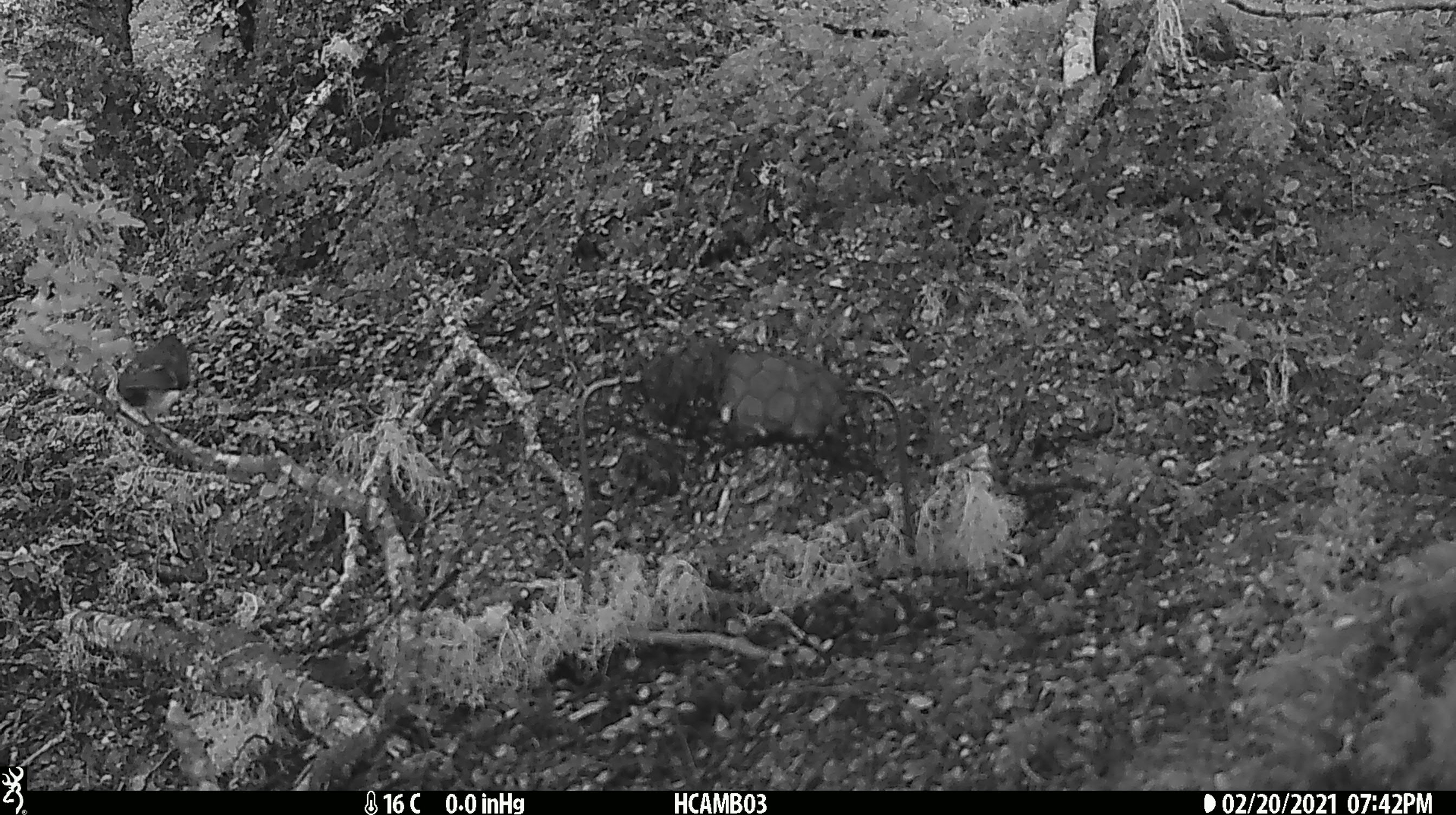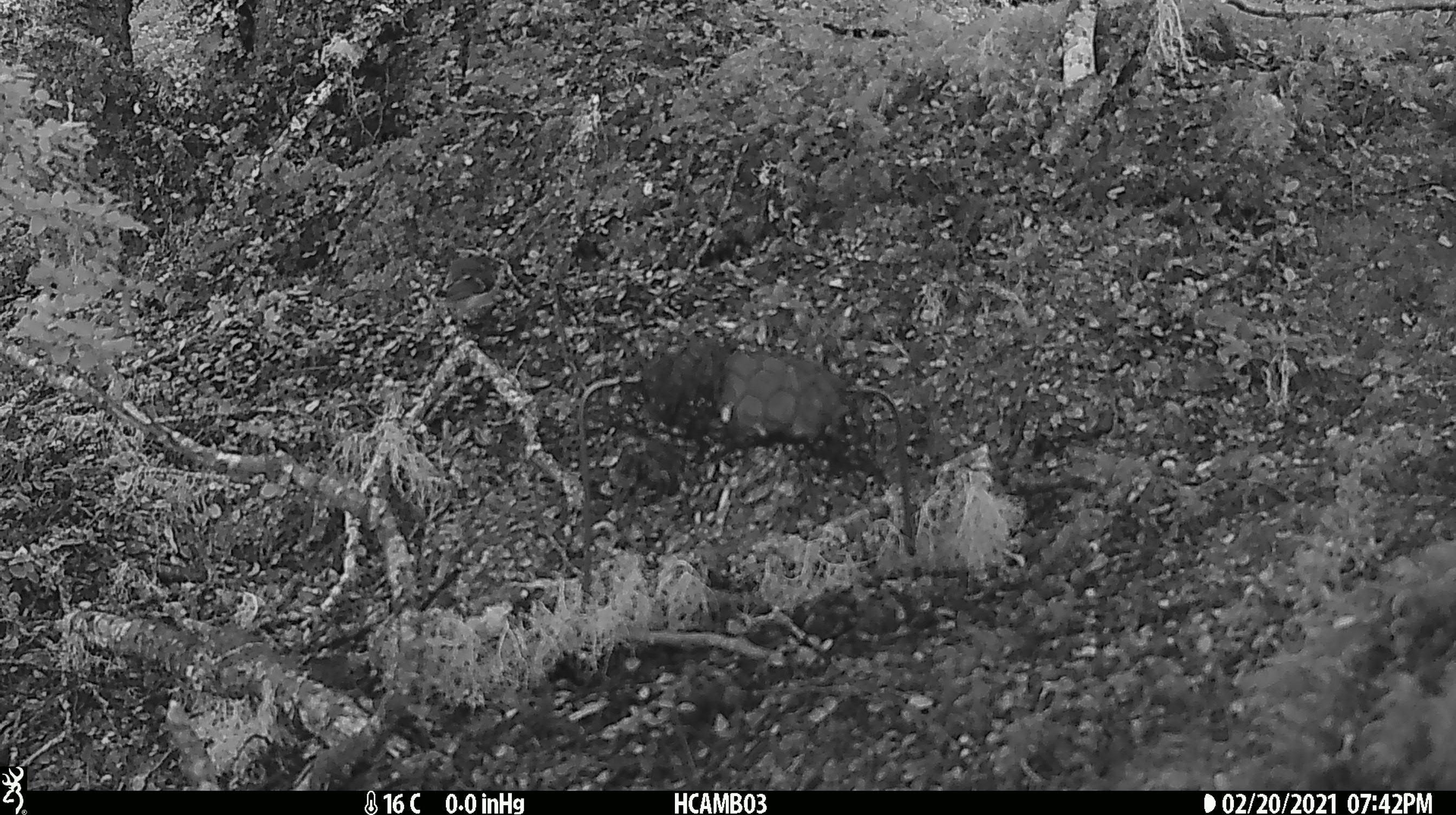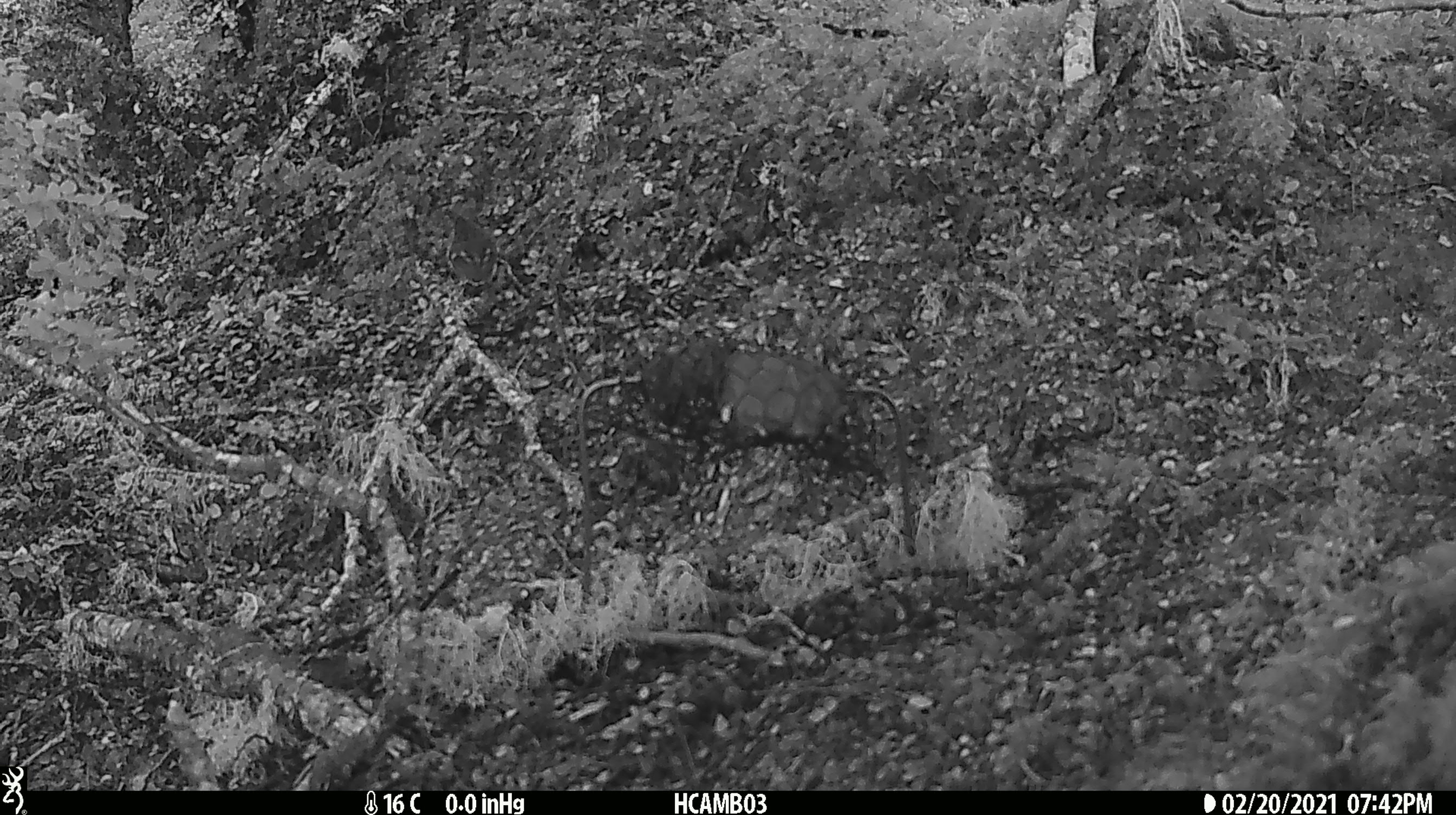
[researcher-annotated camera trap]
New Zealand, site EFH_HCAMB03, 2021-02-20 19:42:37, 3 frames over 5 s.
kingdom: Animalia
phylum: Chordata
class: Aves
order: Passeriformes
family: Acanthisittidae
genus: Acanthisitta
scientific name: Acanthisitta chloris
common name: rifleman